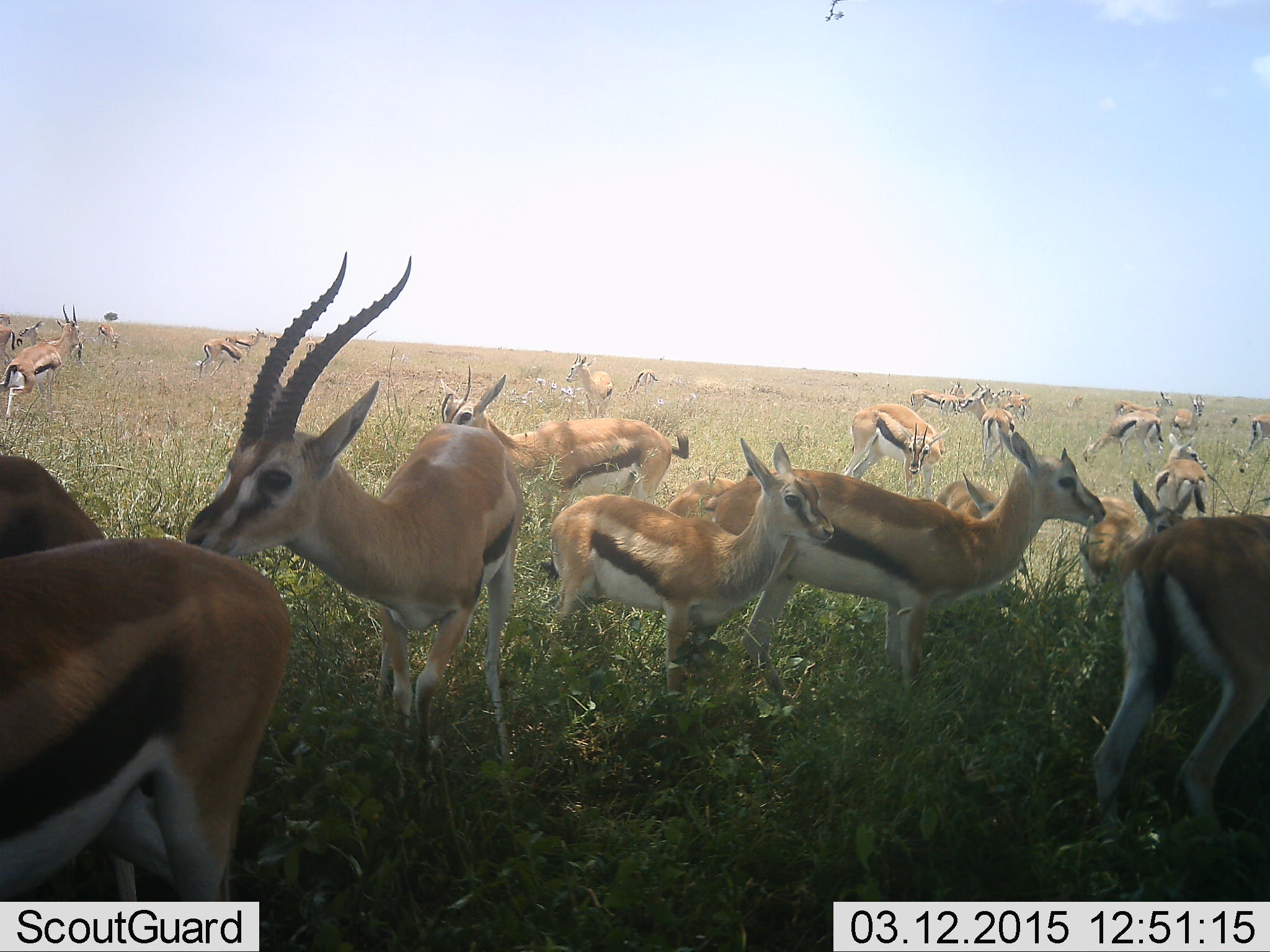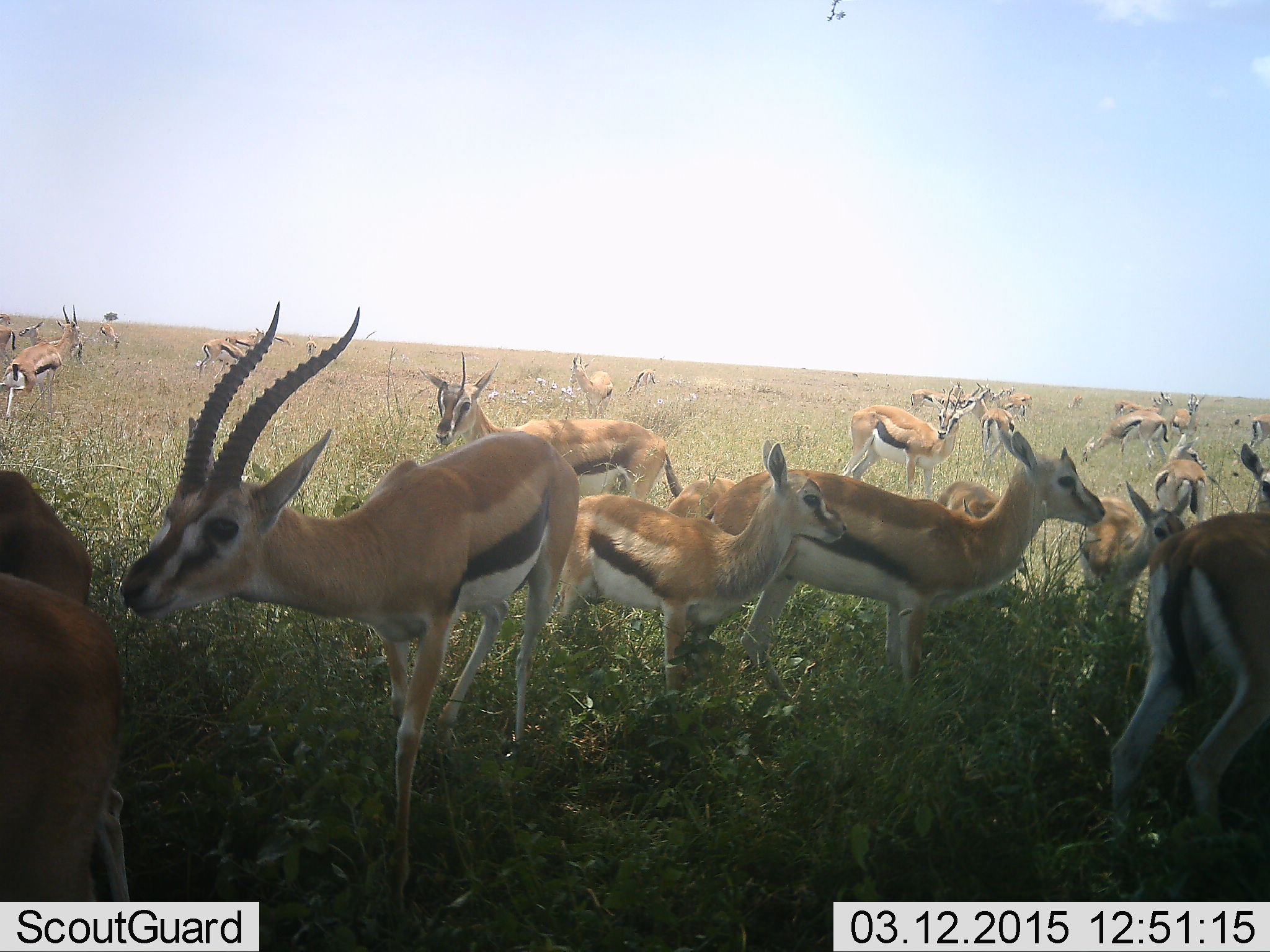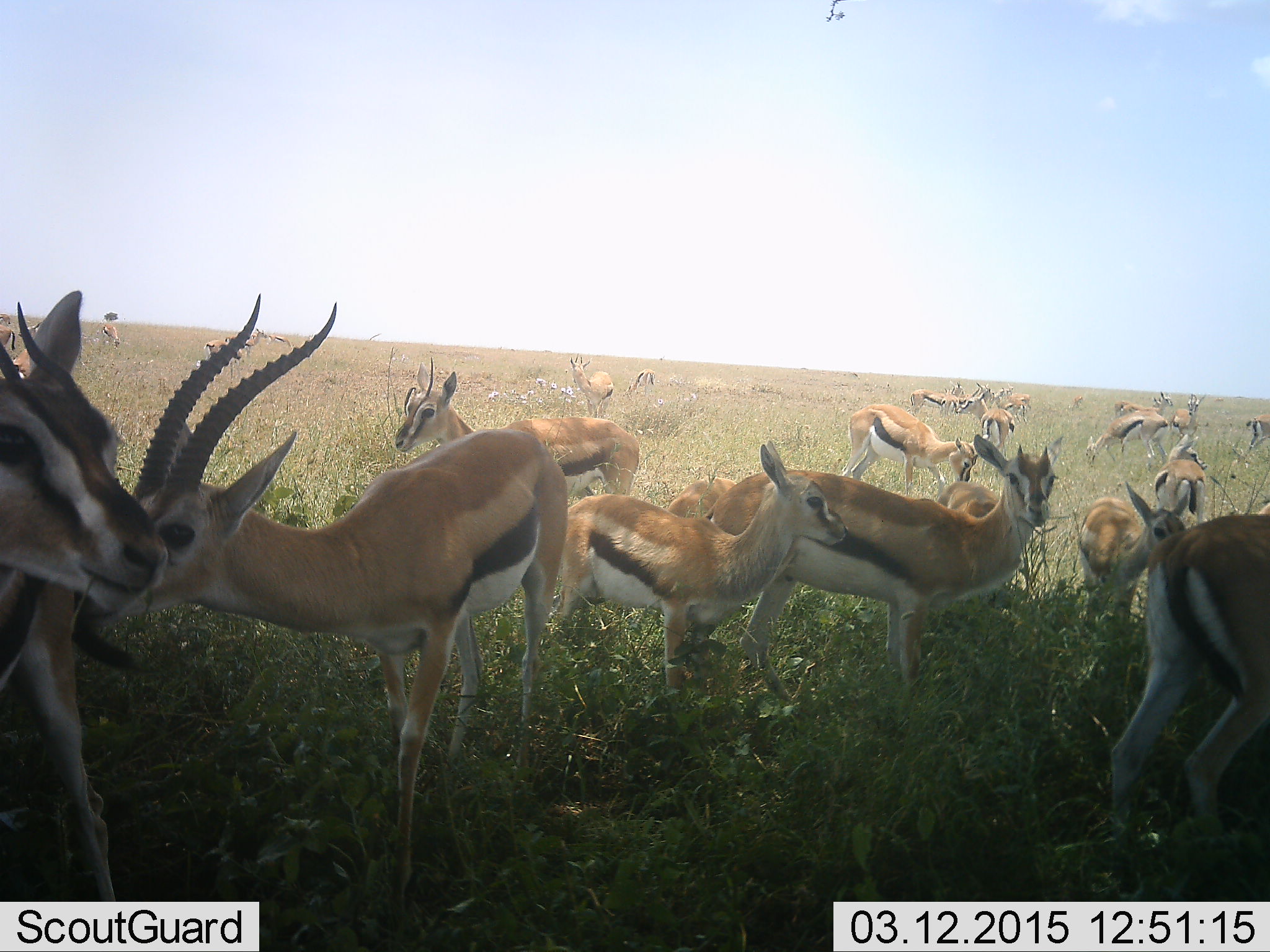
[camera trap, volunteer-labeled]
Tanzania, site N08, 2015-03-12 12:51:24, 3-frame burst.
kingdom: Animalia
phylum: Chordata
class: Mammalia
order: Artiodactyla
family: Bovidae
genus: Eudorcas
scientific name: Eudorcas thomsonii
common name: thomson's gazelle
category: gazellethomsons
Gazellethomsons (thomson's gazelle) (Eudorcas thomsonii), count 11-50. Behavior (volunteer vote fractions): standing 90%, resting 10%, moving 30%, interacting 20%. Young present (vote fraction): 60%. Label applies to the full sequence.